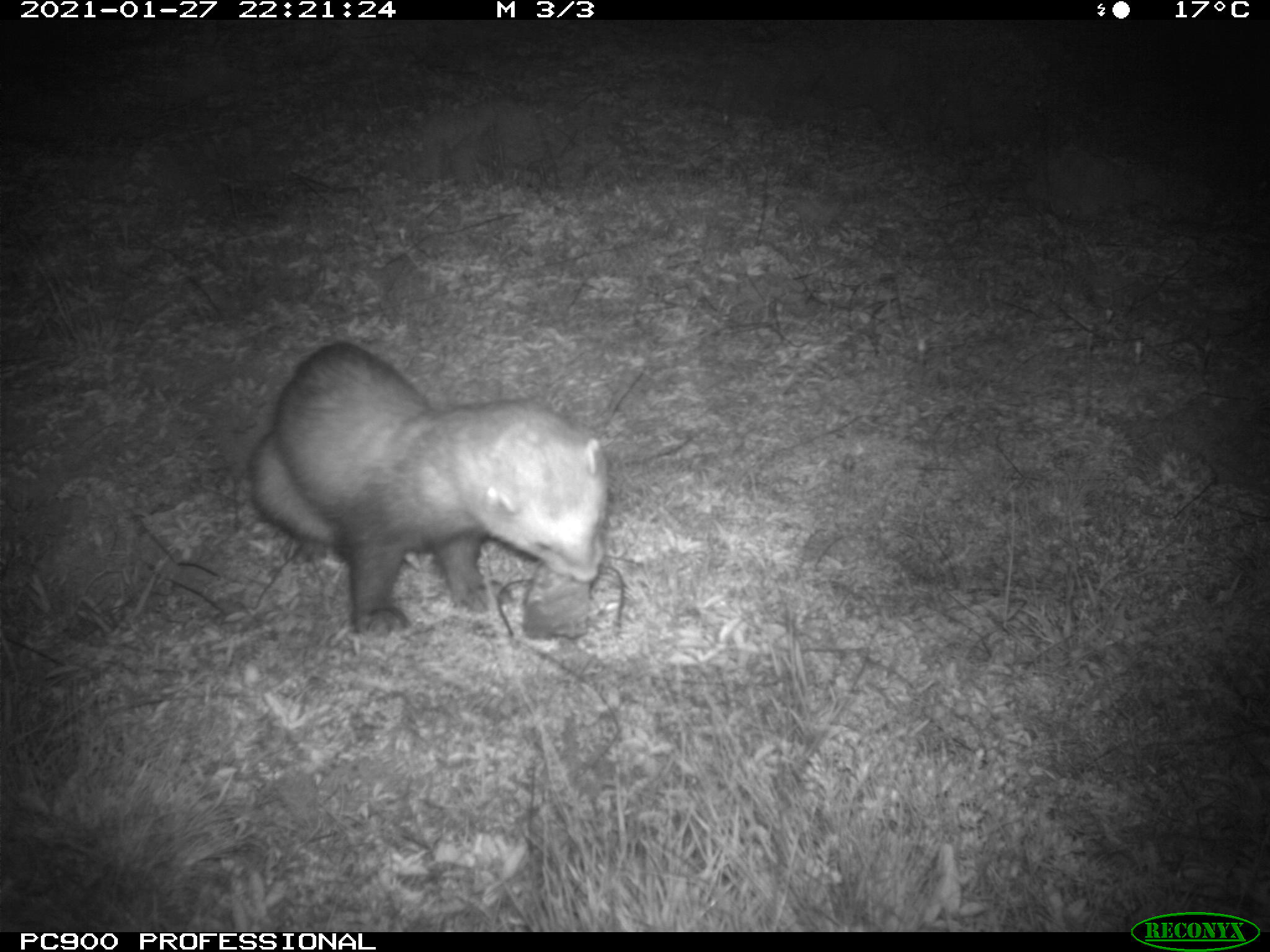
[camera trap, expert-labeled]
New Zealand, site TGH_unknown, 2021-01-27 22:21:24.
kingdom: Animalia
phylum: Chordata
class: Mammalia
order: Carnivora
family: Mustelidae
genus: Mustela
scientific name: Mustela furo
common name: ferret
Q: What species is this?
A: Ferret (Mustela furo).